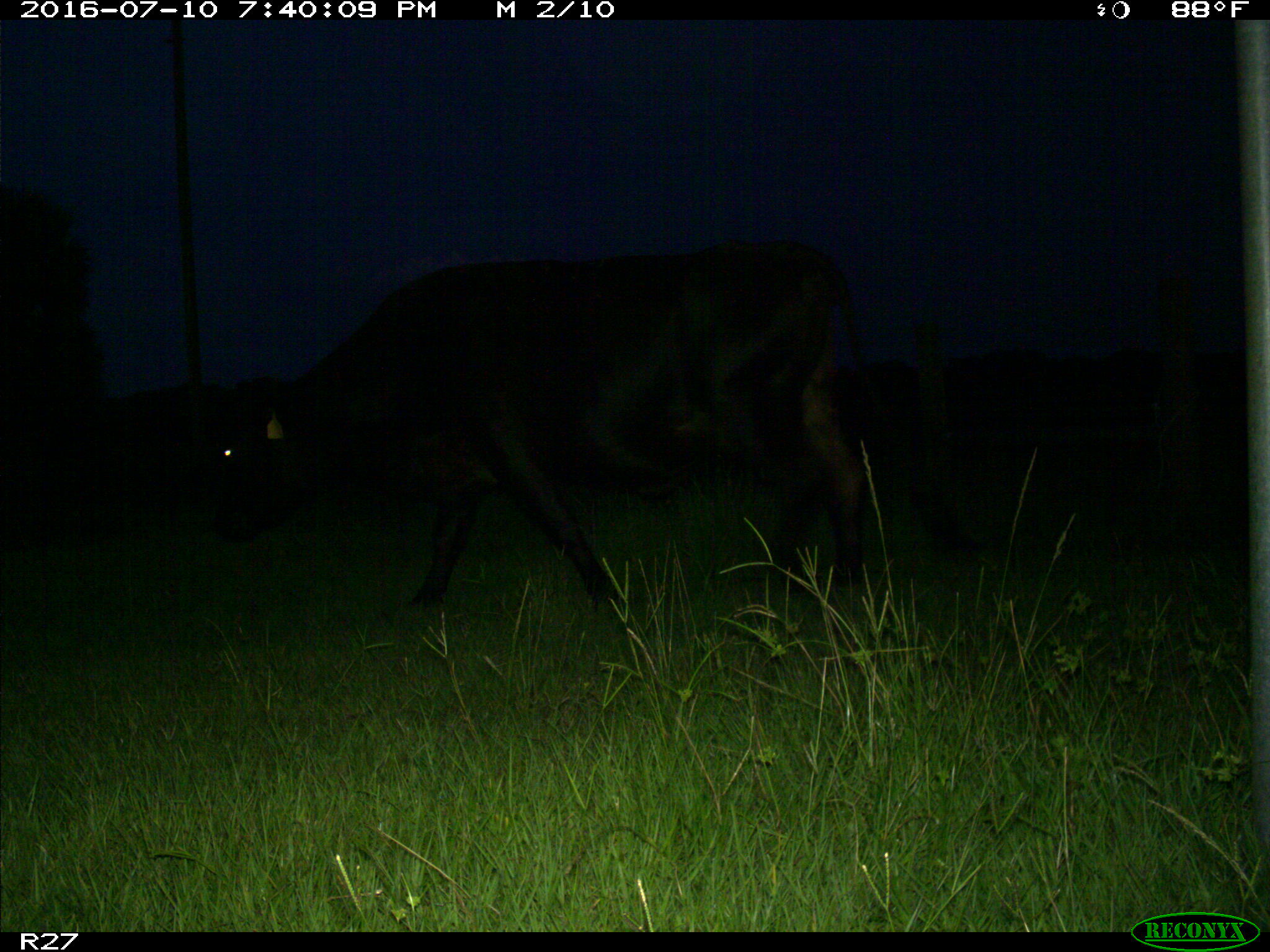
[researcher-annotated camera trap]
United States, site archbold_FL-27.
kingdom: Animalia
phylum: Chordata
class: Mammalia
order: Artiodactyla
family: Bovidae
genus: Bos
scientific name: Bos taurus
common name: domestic cow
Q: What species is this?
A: Bos taurus (domestic cow).